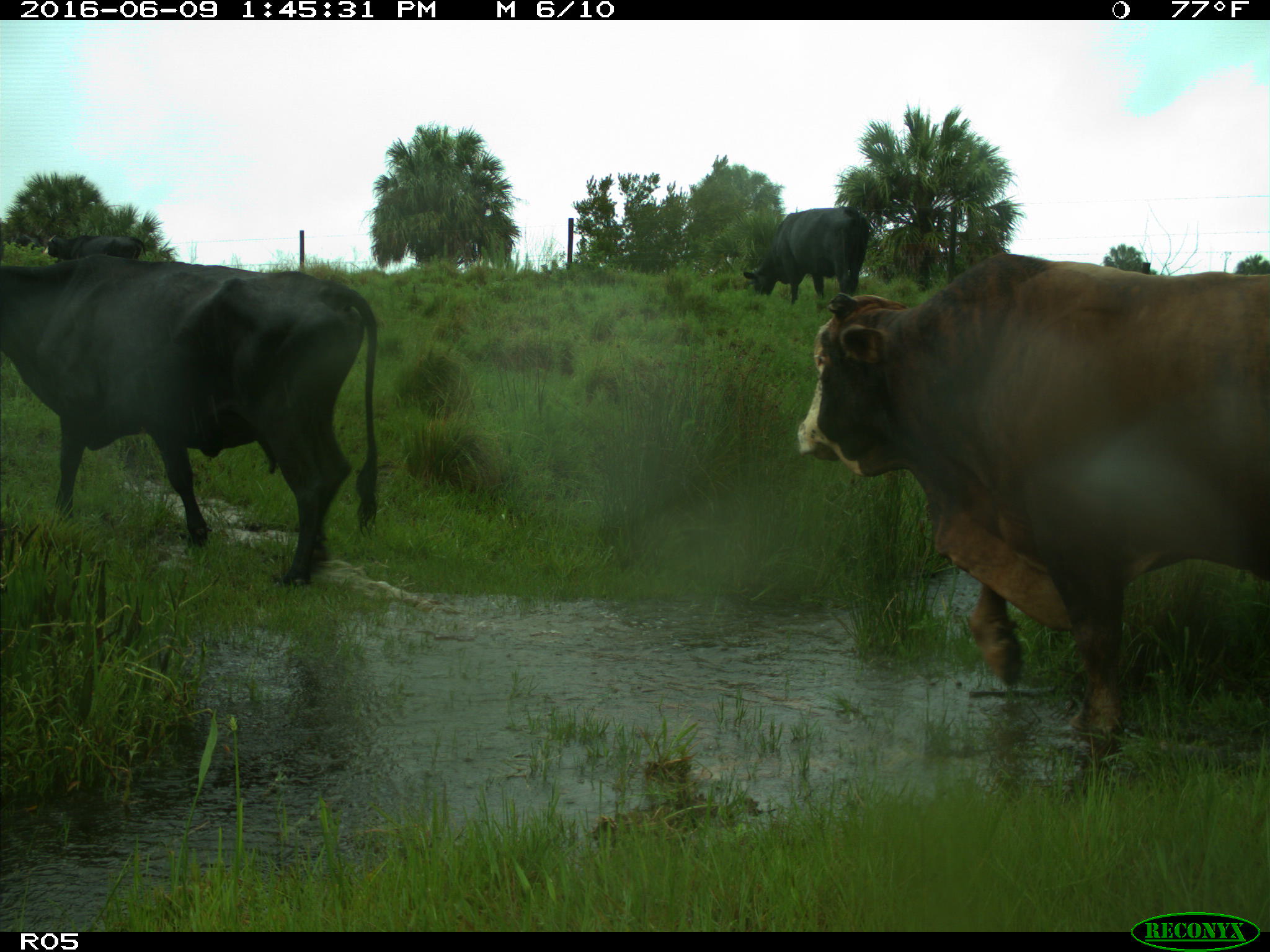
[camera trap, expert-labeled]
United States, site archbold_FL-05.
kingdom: Animalia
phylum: Chordata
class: Mammalia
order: Artiodactyla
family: Bovidae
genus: Bos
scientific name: Bos taurus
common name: domestic cow